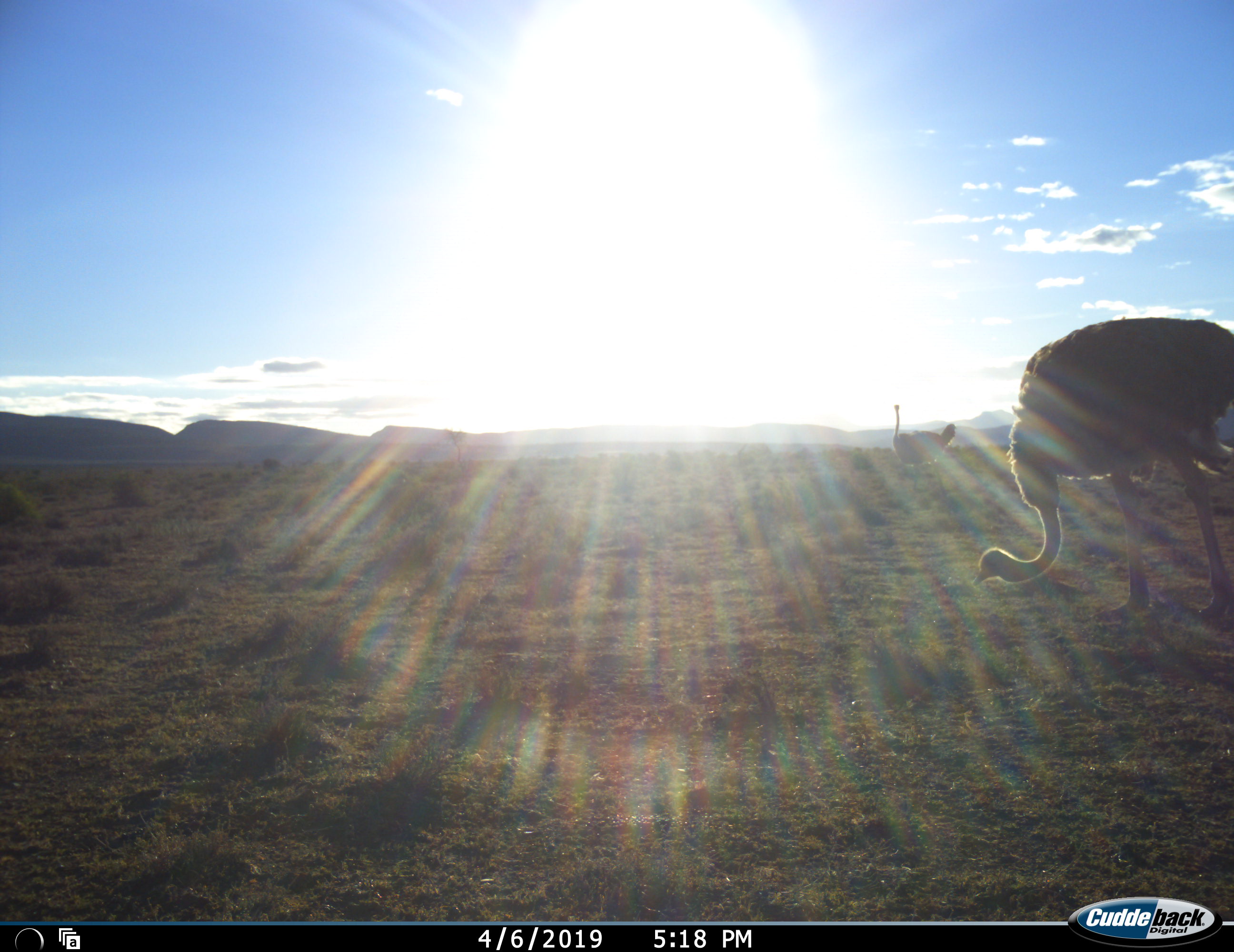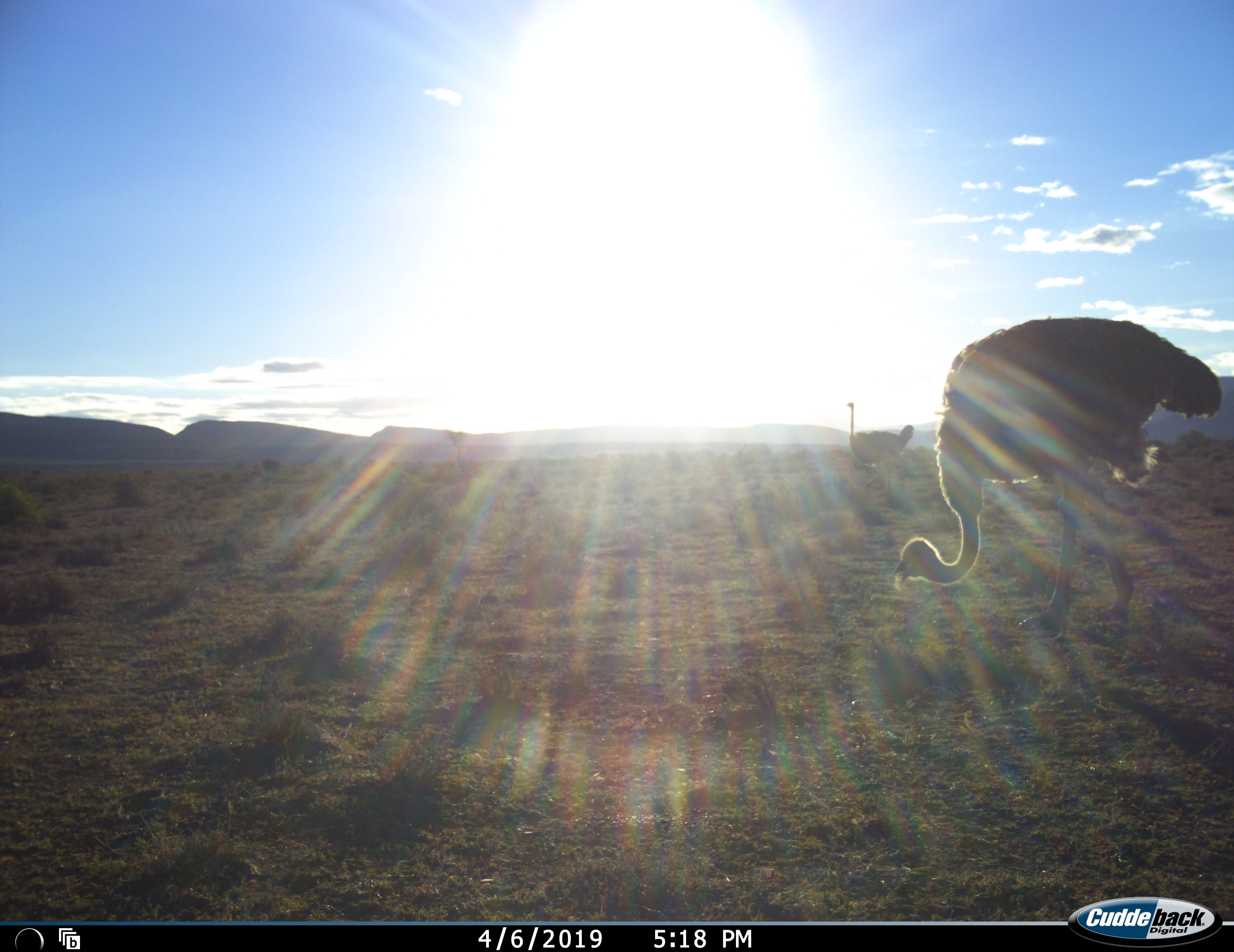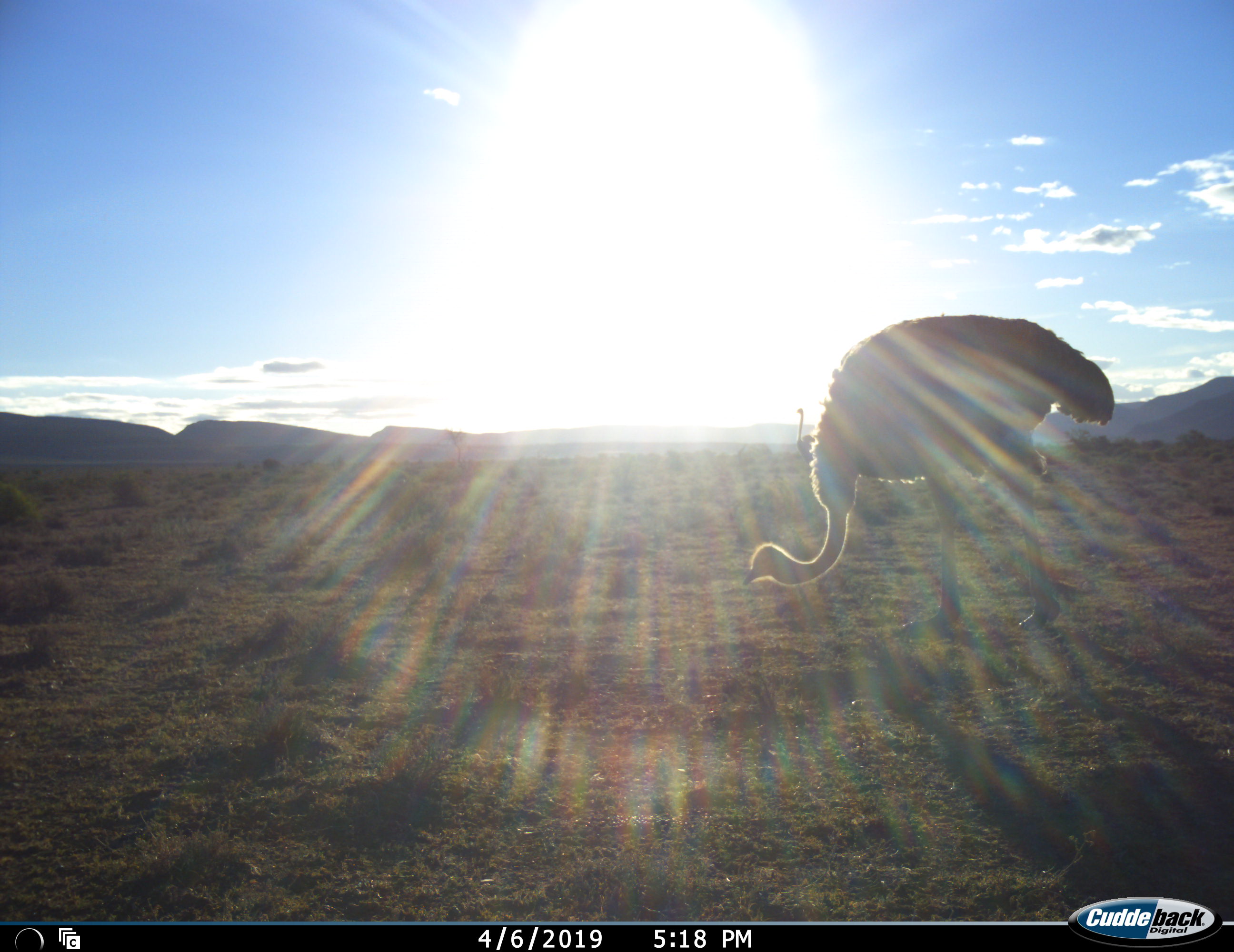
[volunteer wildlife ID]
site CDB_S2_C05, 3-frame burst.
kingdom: Animalia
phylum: Chordata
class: Aves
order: Struthioniformes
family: Struthionidae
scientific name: Struthionidae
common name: ostrich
Ostrich (Struthionidae), count 2. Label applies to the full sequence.